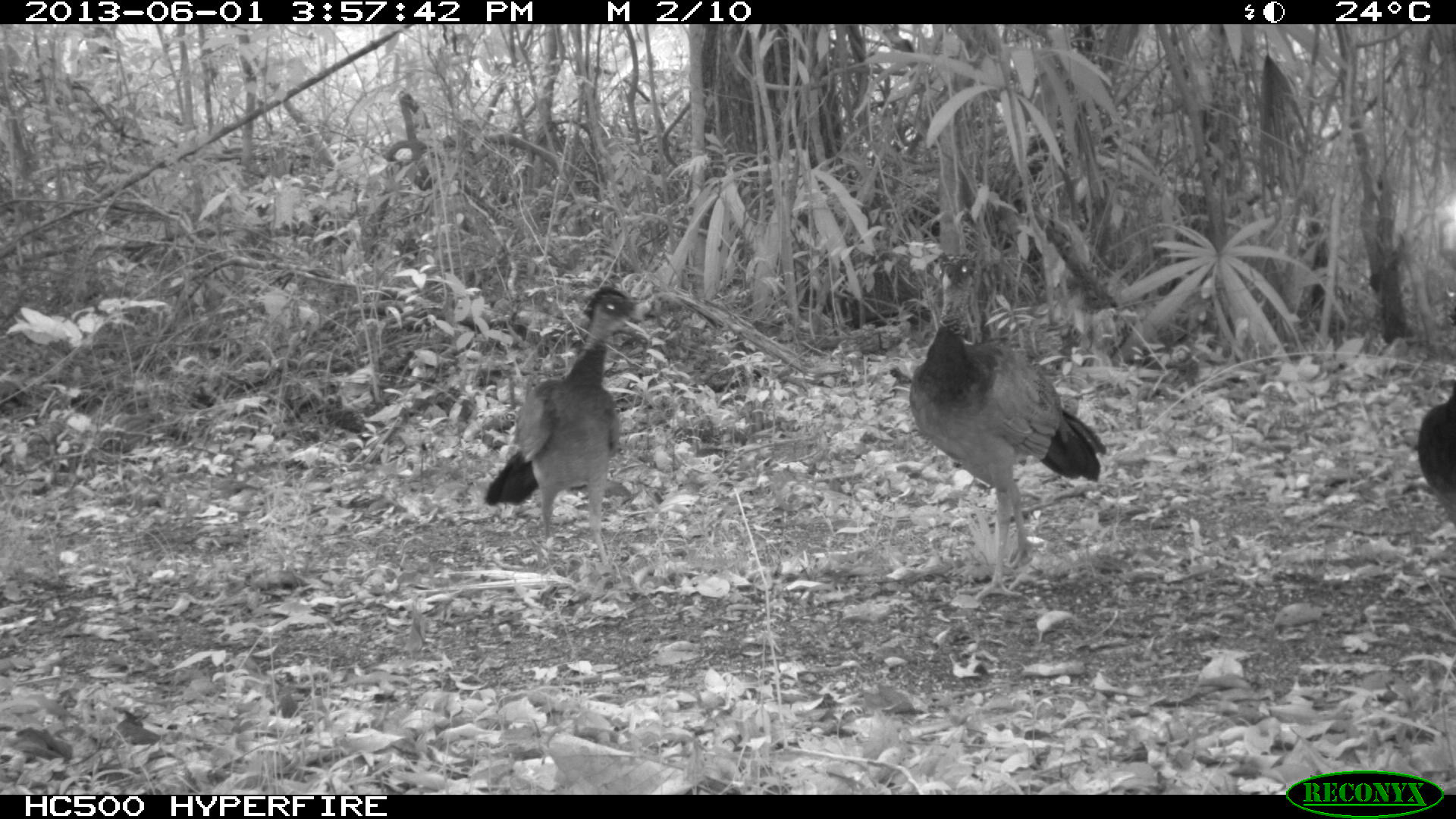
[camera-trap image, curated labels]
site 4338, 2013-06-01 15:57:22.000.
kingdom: Animalia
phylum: Chordata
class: Aves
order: Galliformes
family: Cracidae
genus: Crax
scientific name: Crax rubra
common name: great curassow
Crax rubra (great curassow), count 3, sex female.